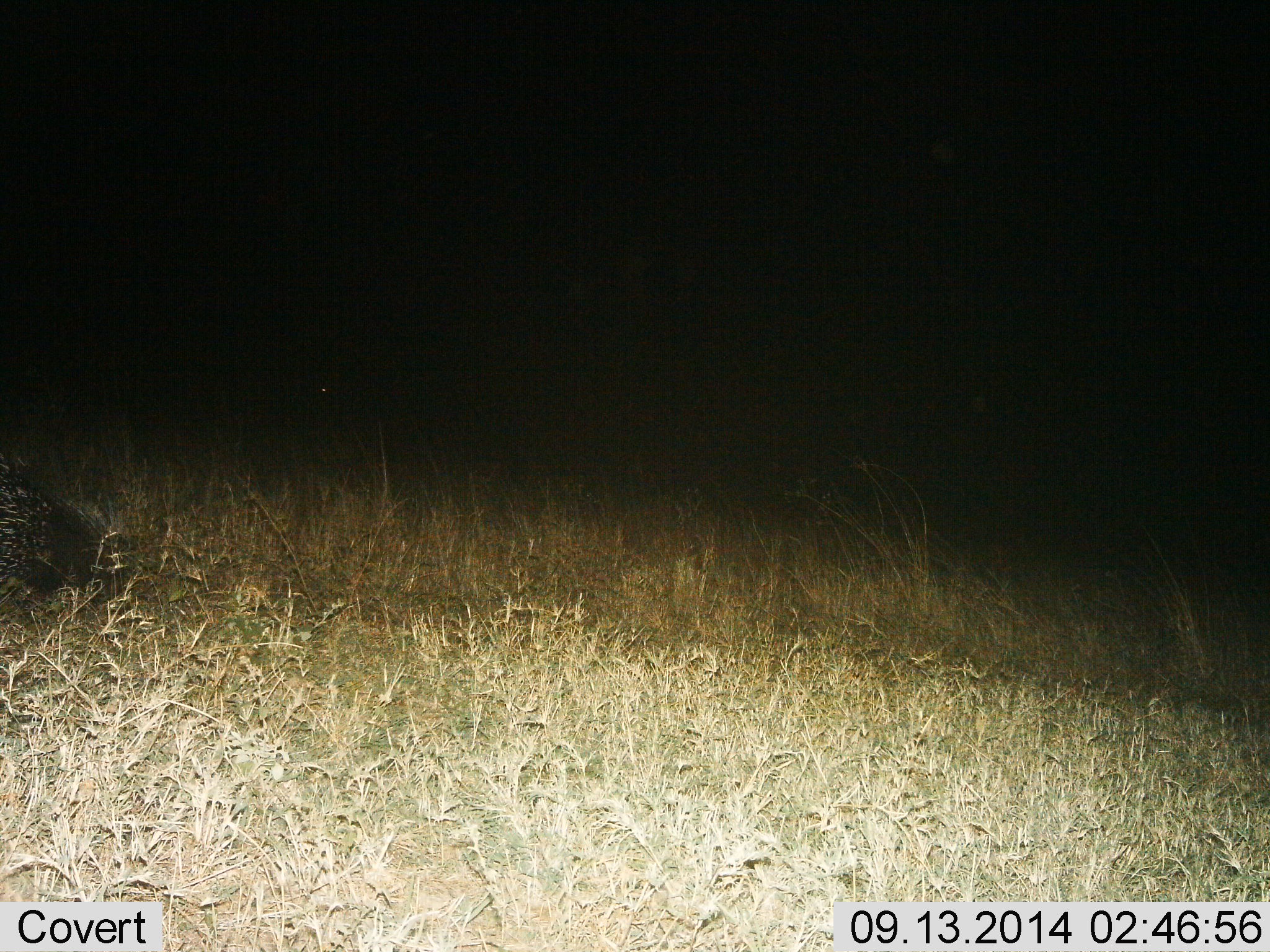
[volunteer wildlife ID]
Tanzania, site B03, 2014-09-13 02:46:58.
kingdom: Animalia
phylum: Chordata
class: Mammalia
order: Rodentia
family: Hystricidae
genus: Hystrix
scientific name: Hystrix cristata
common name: crested porcupine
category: porcupine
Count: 1.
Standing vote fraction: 70%.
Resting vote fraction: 0%.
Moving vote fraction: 40%.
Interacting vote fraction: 0%.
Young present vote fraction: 0%.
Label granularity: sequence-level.